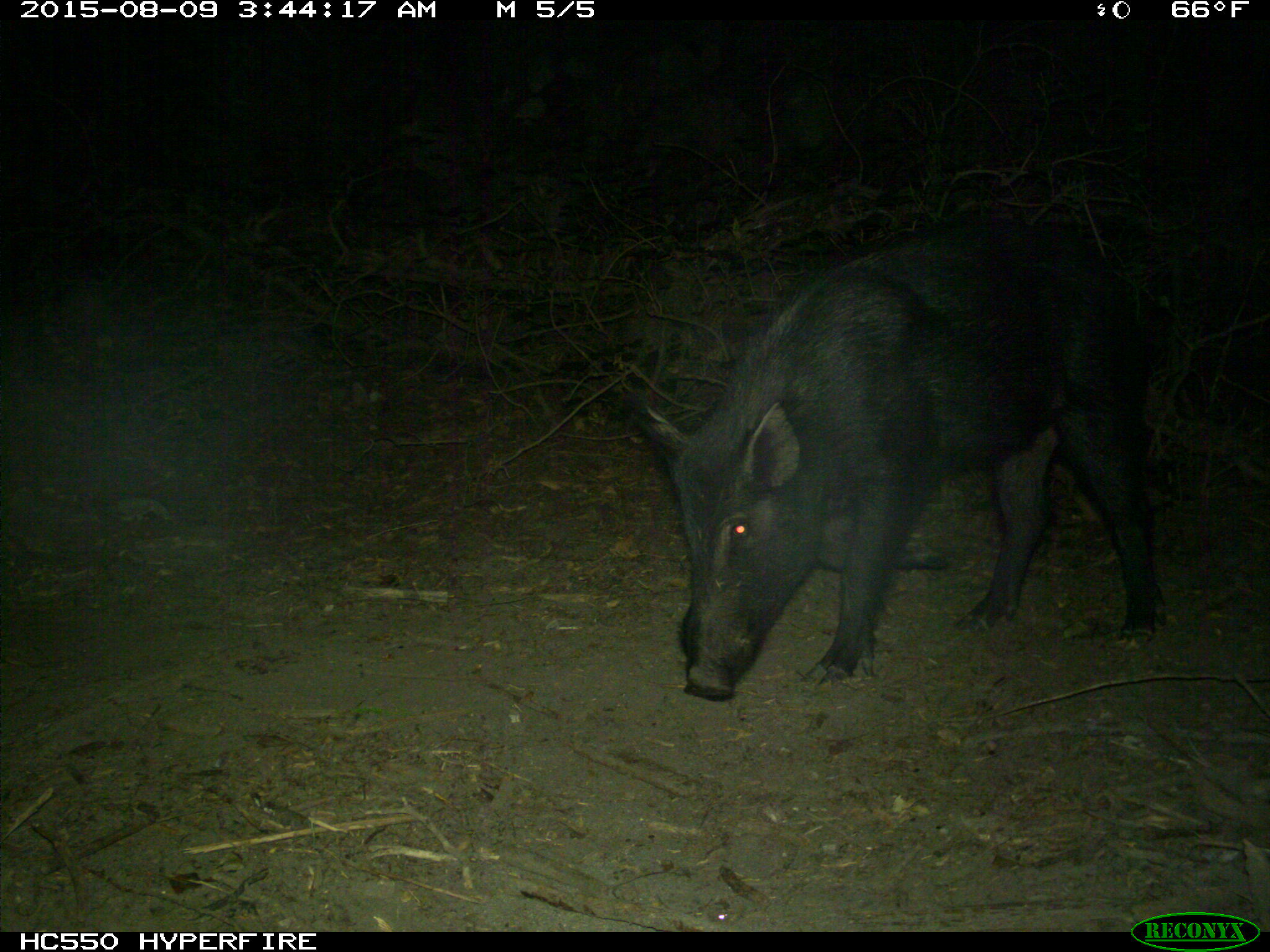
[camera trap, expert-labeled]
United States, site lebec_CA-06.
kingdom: Animalia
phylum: Chordata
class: Mammalia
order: Artiodactyla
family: Suidae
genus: Sus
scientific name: Sus scrofa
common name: wild boar